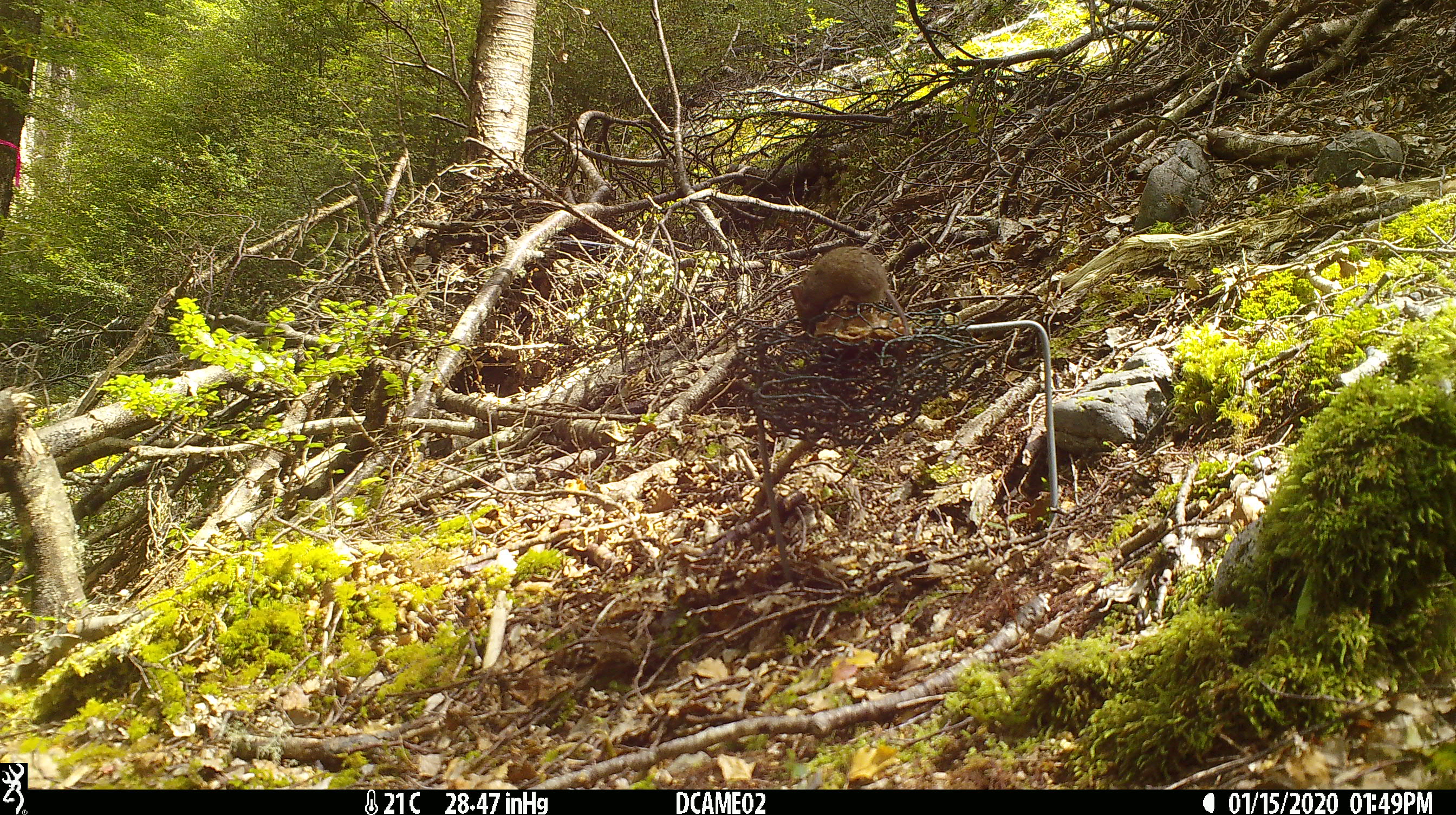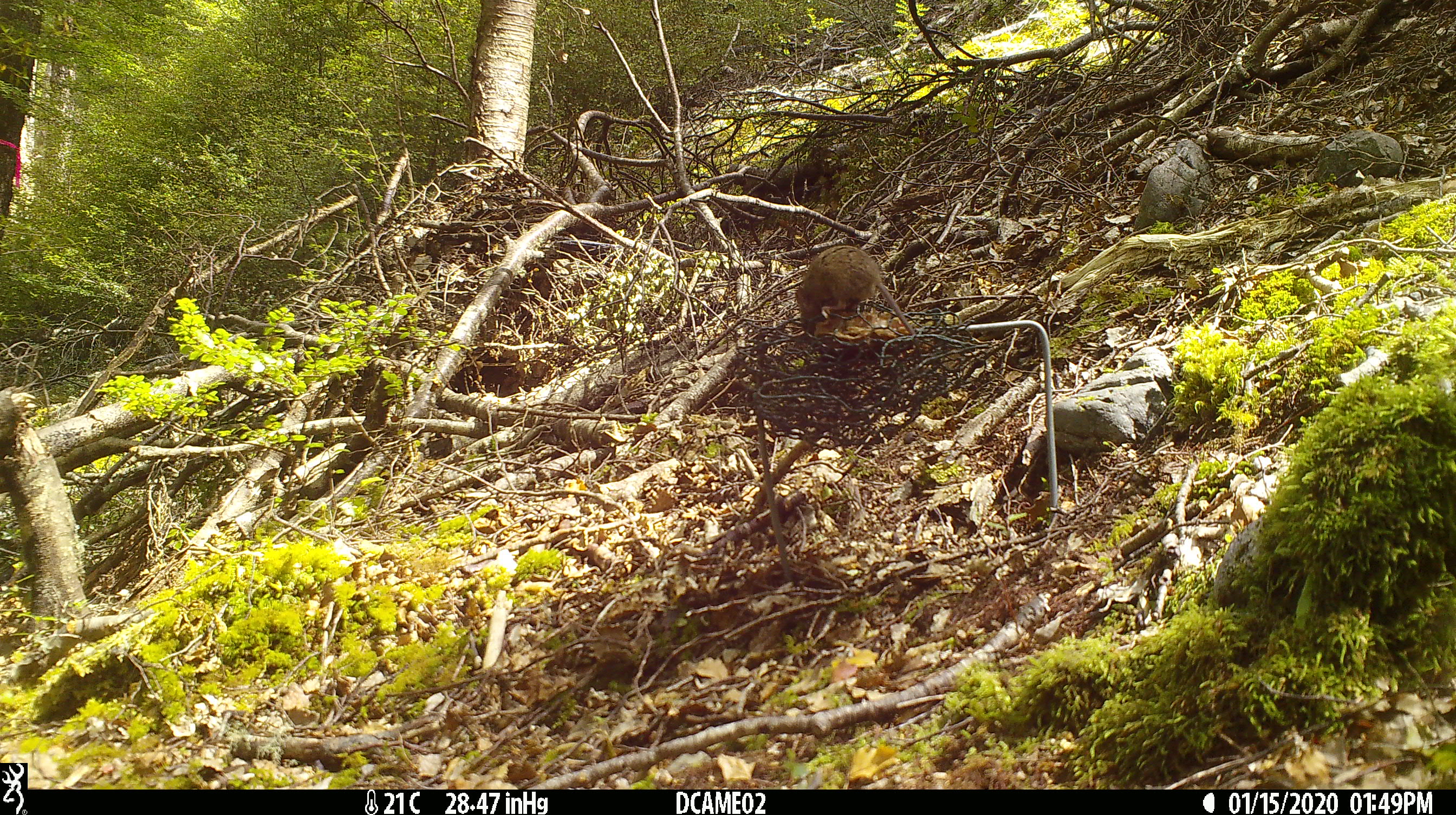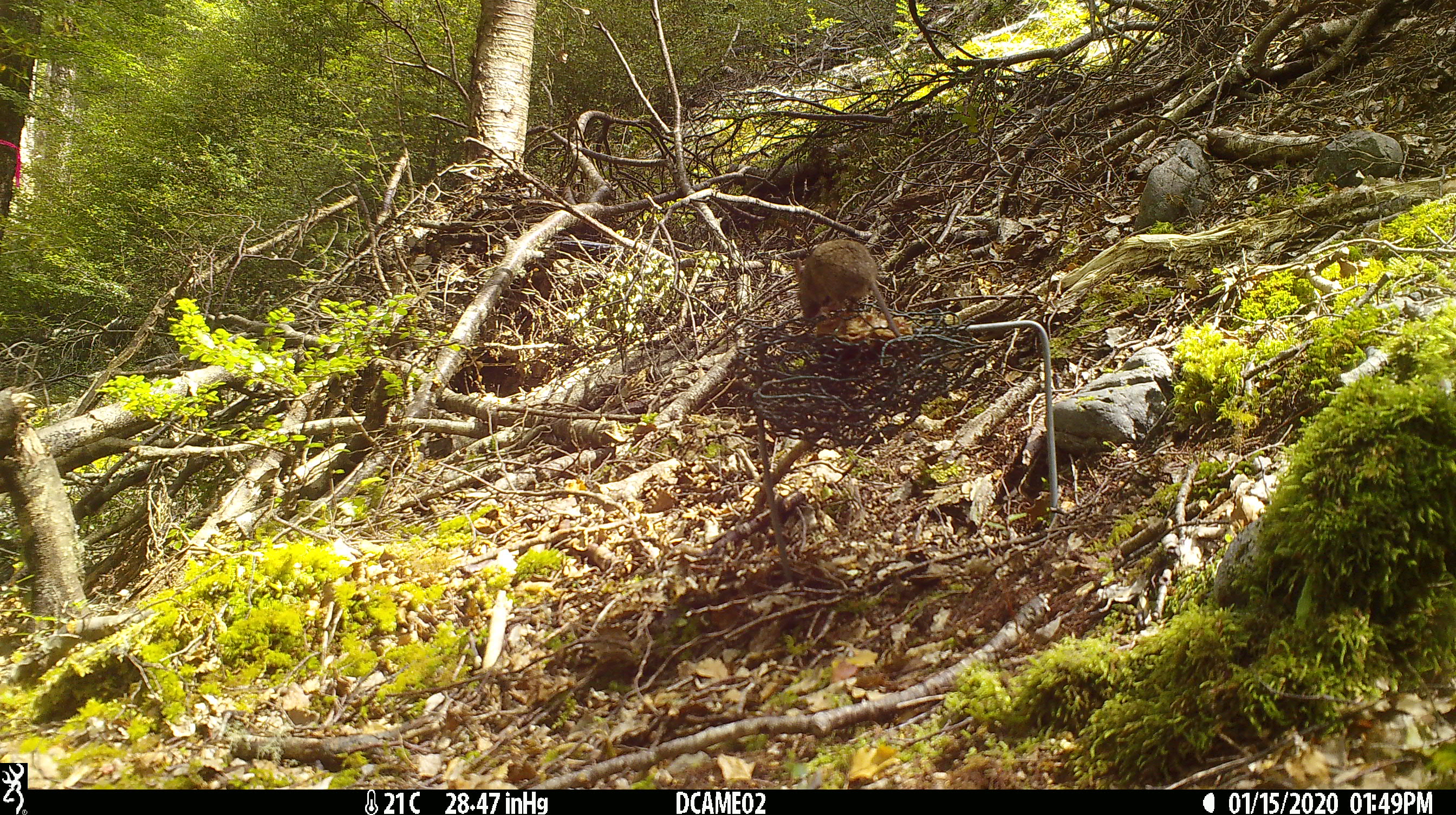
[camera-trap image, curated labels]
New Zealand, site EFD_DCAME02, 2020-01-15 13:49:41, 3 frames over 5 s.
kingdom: Animalia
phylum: Chordata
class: Mammalia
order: Rodentia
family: Muridae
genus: Mus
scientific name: Mus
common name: mouse